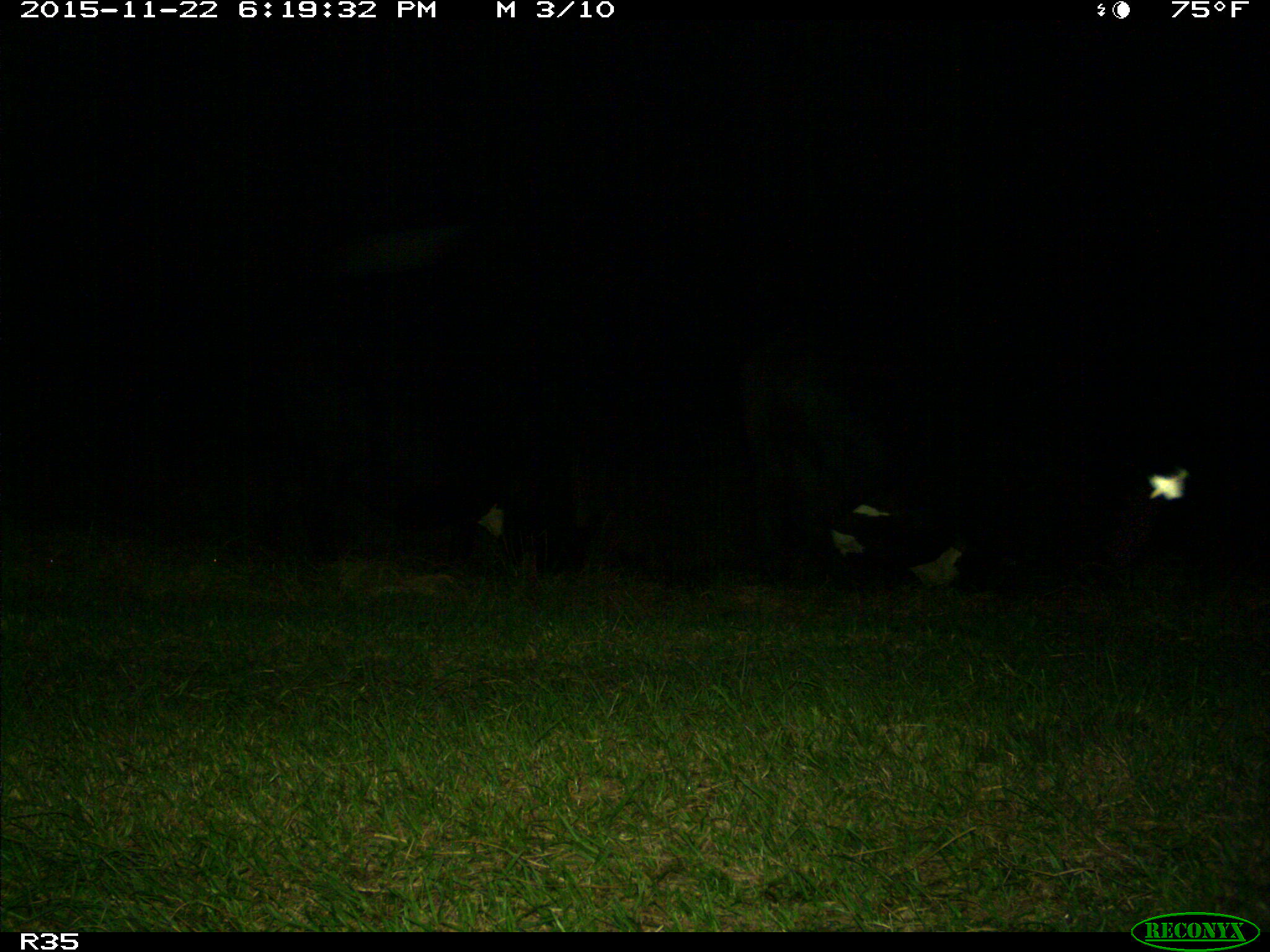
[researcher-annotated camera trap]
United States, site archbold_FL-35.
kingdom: Animalia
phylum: Chordata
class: Mammalia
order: Artiodactyla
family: Bovidae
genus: Bos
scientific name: Bos taurus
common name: domestic cow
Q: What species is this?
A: Bos taurus (domestic cow).